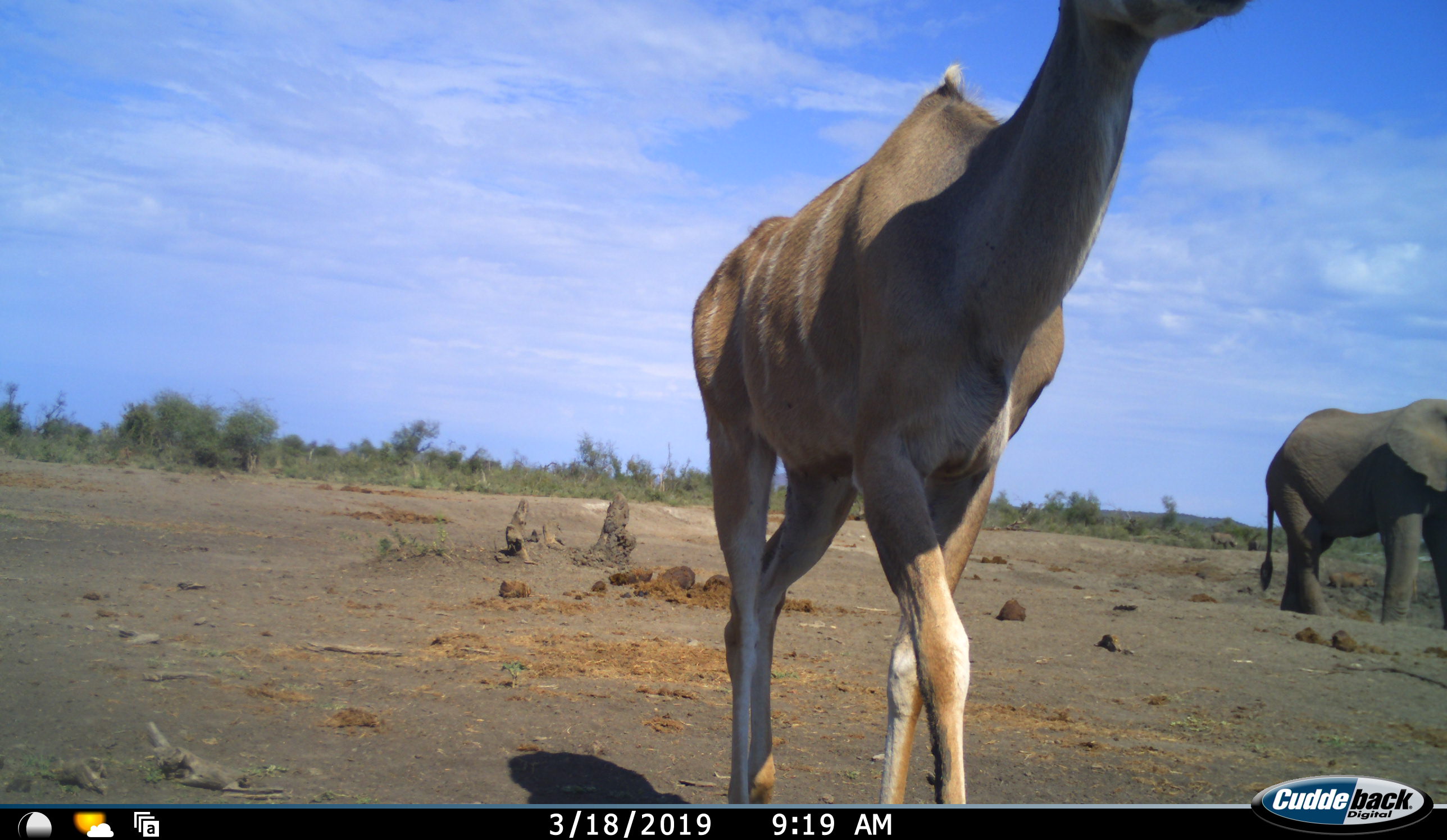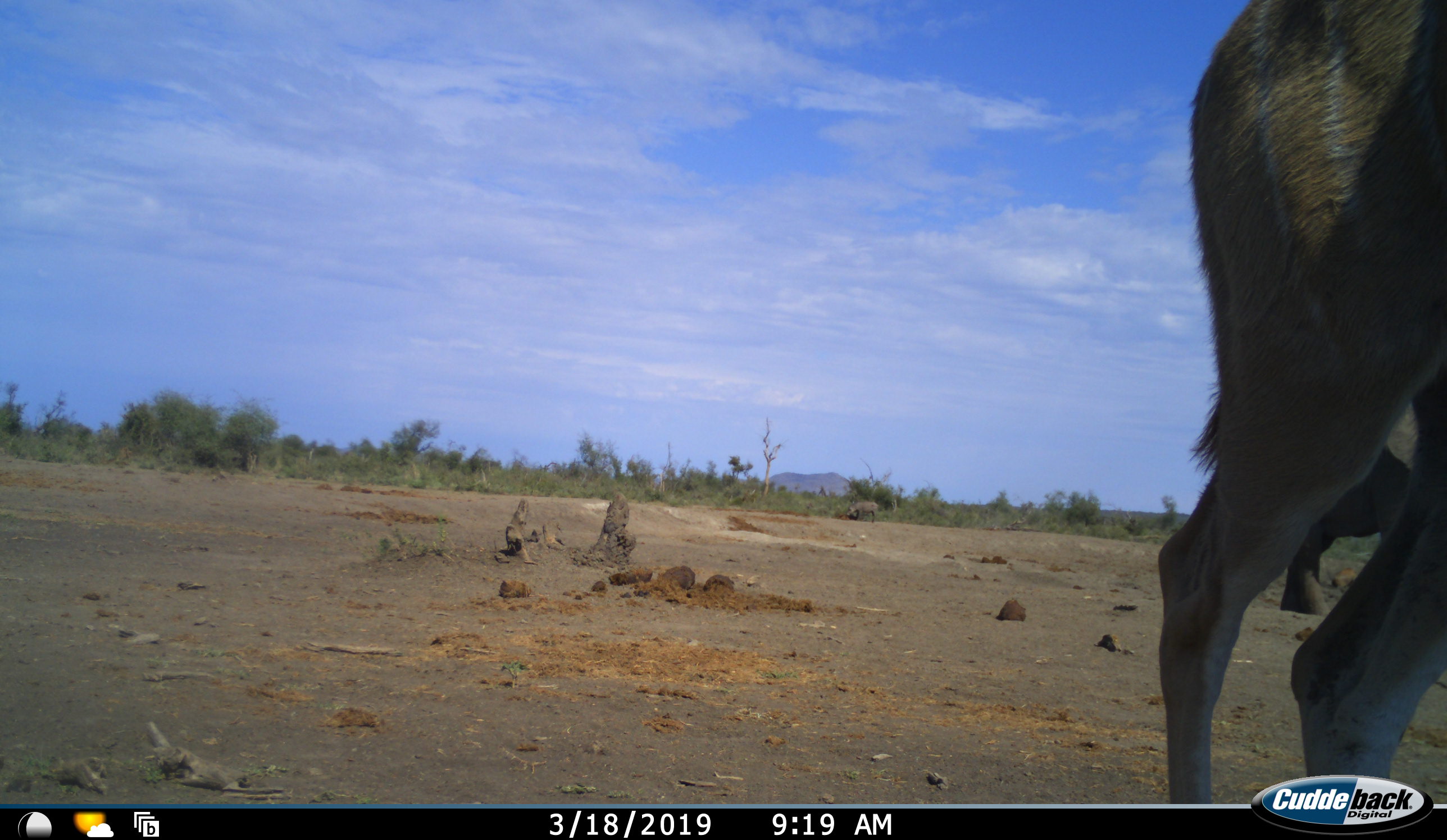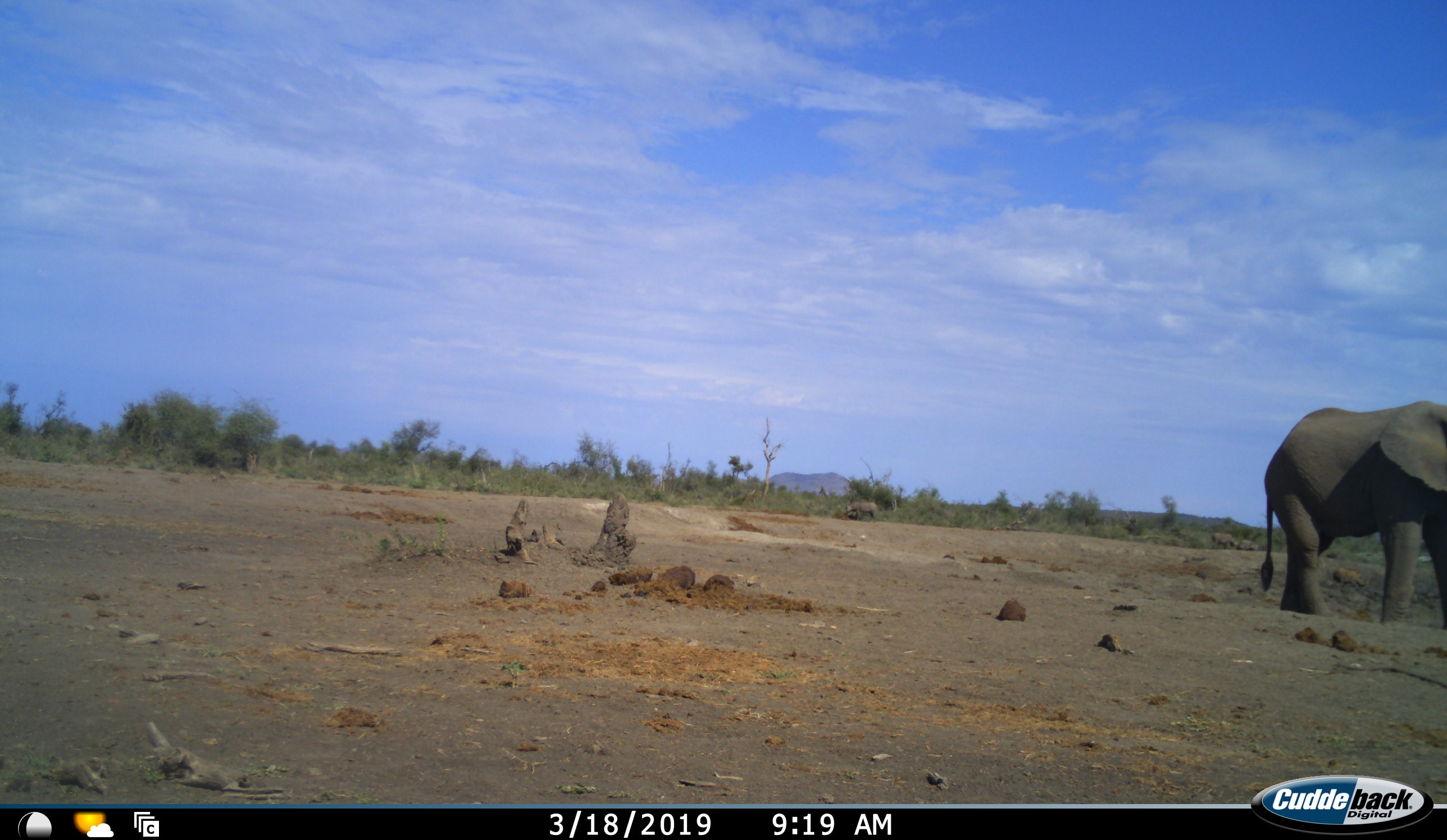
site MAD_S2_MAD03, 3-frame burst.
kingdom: Animalia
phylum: Chordata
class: Mammalia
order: Proboscidea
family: Elephantidae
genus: Loxodonta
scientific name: Loxodonta africana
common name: african bush elephant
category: elephant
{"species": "elephant (african bush elephant) (Loxodonta africana)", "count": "1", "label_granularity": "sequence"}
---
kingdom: Animalia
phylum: Chordata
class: Mammalia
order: Artiodactyla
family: Bovidae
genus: Tragelaphus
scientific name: Tragelaphus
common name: kudu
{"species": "kudu (Tragelaphus)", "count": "1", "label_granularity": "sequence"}